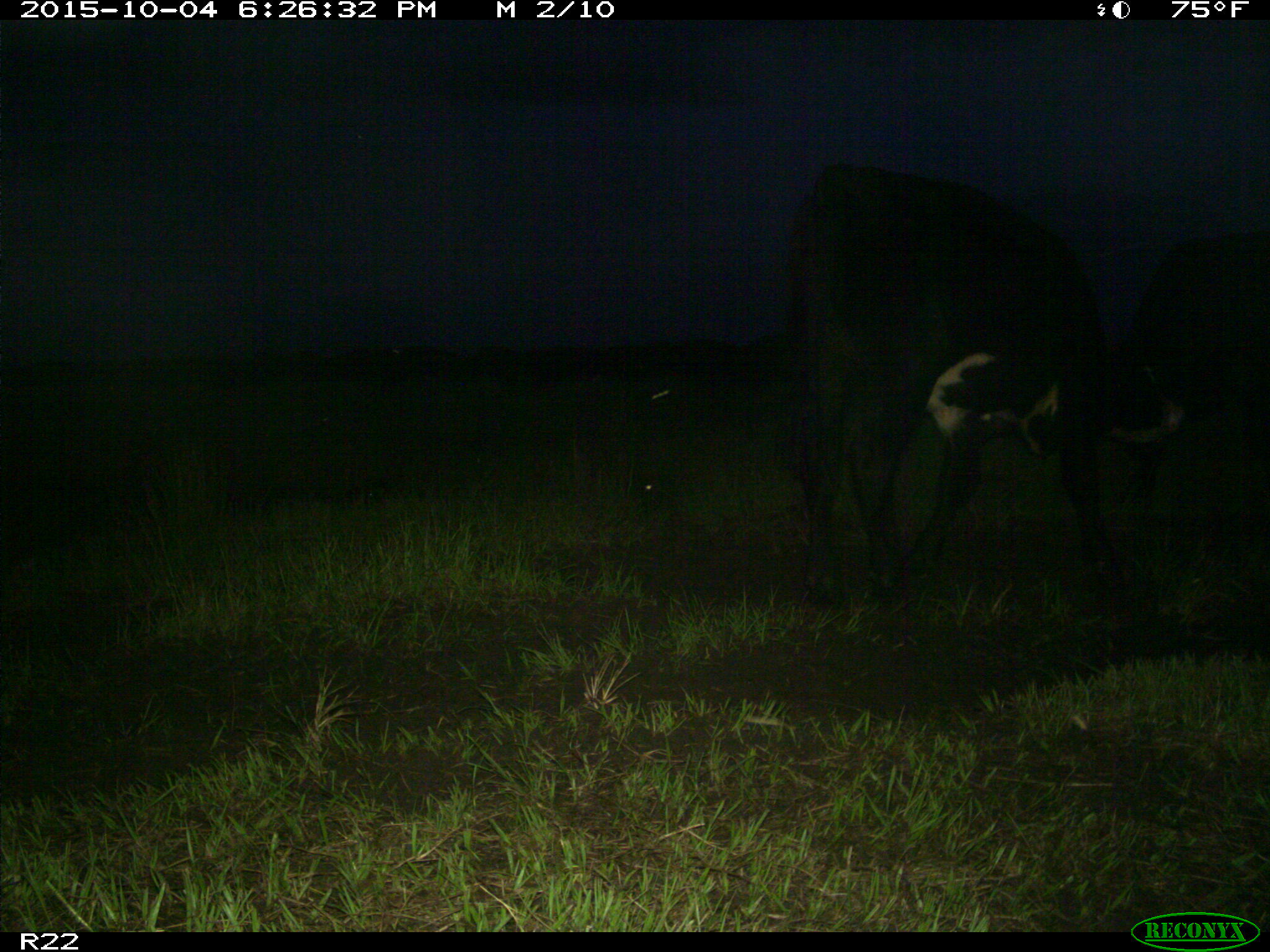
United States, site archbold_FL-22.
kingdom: Animalia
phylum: Chordata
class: Mammalia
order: Artiodactyla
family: Bovidae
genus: Bos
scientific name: Bos taurus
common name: domestic cow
Bos taurus (domestic cow).